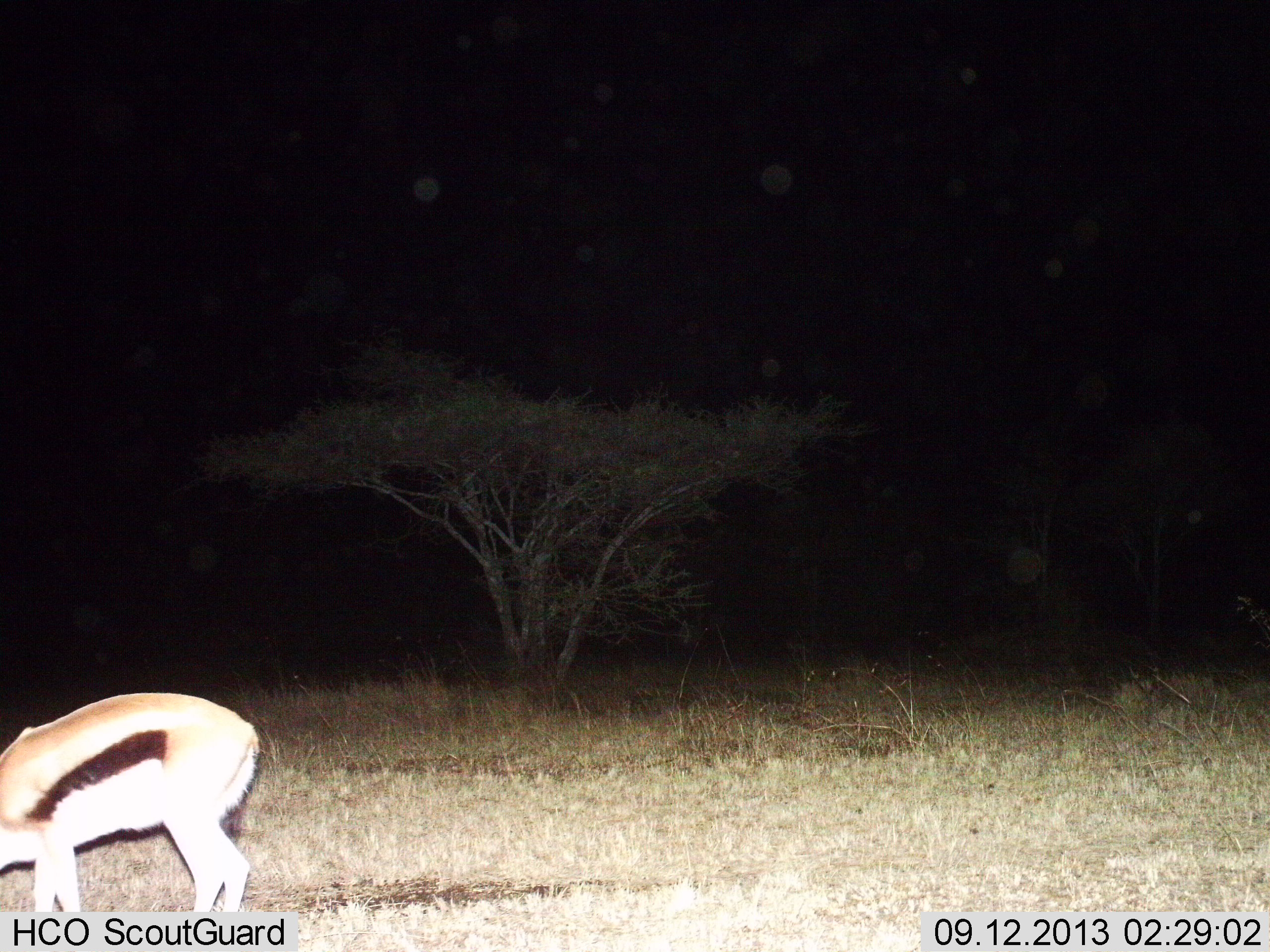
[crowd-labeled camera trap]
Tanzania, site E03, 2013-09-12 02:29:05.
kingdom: Animalia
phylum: Chordata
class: Mammalia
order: Artiodactyla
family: Bovidae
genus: Eudorcas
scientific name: Eudorcas thomsonii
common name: thomson's gazelle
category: gazellethomsons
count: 1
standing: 20%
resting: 0%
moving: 0%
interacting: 0%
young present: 0%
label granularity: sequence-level